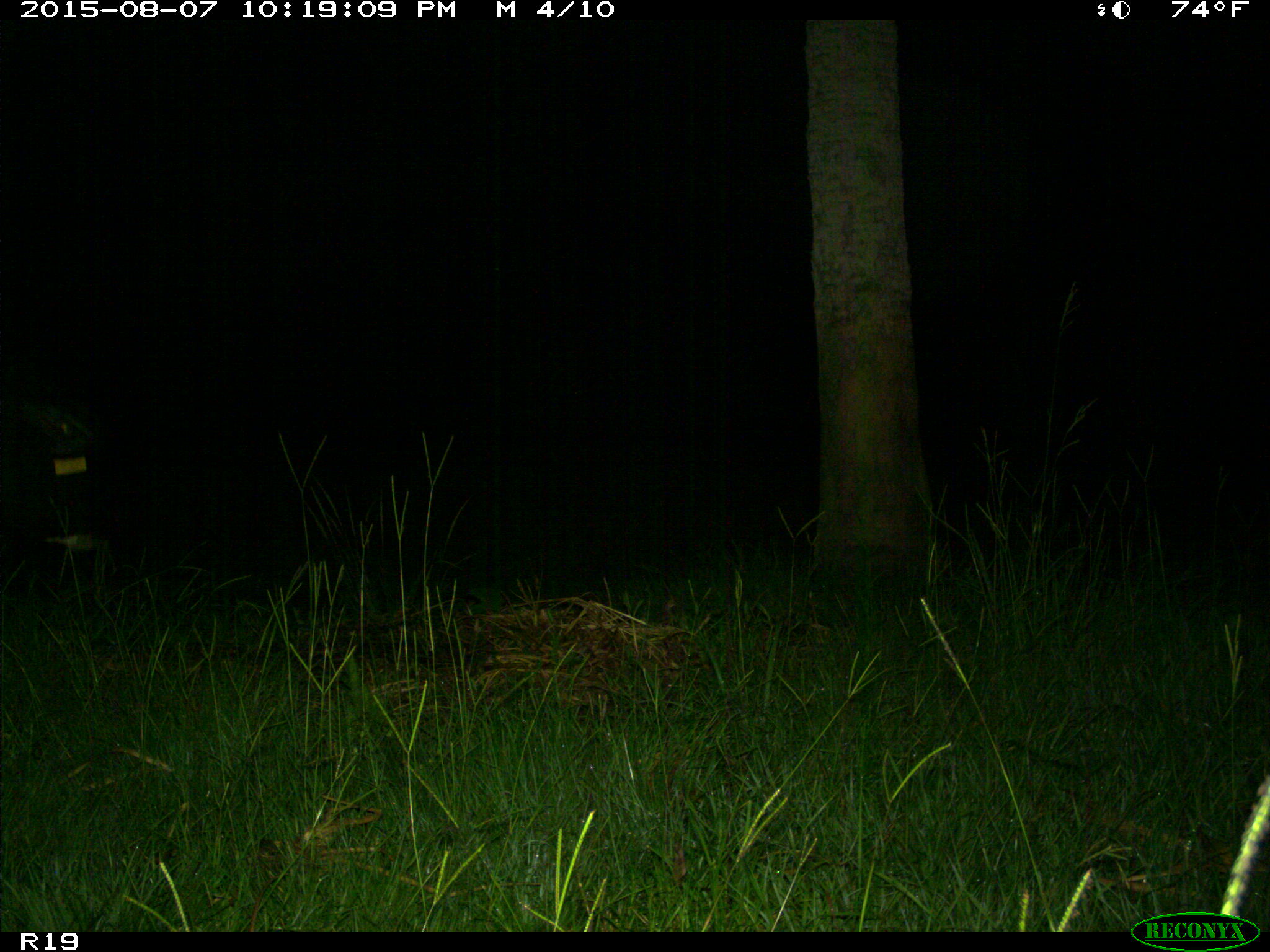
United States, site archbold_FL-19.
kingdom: Animalia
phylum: Chordata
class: Mammalia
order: Artiodactyla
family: Bovidae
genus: Bos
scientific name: Bos taurus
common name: domestic cow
Bos taurus (domestic cow).